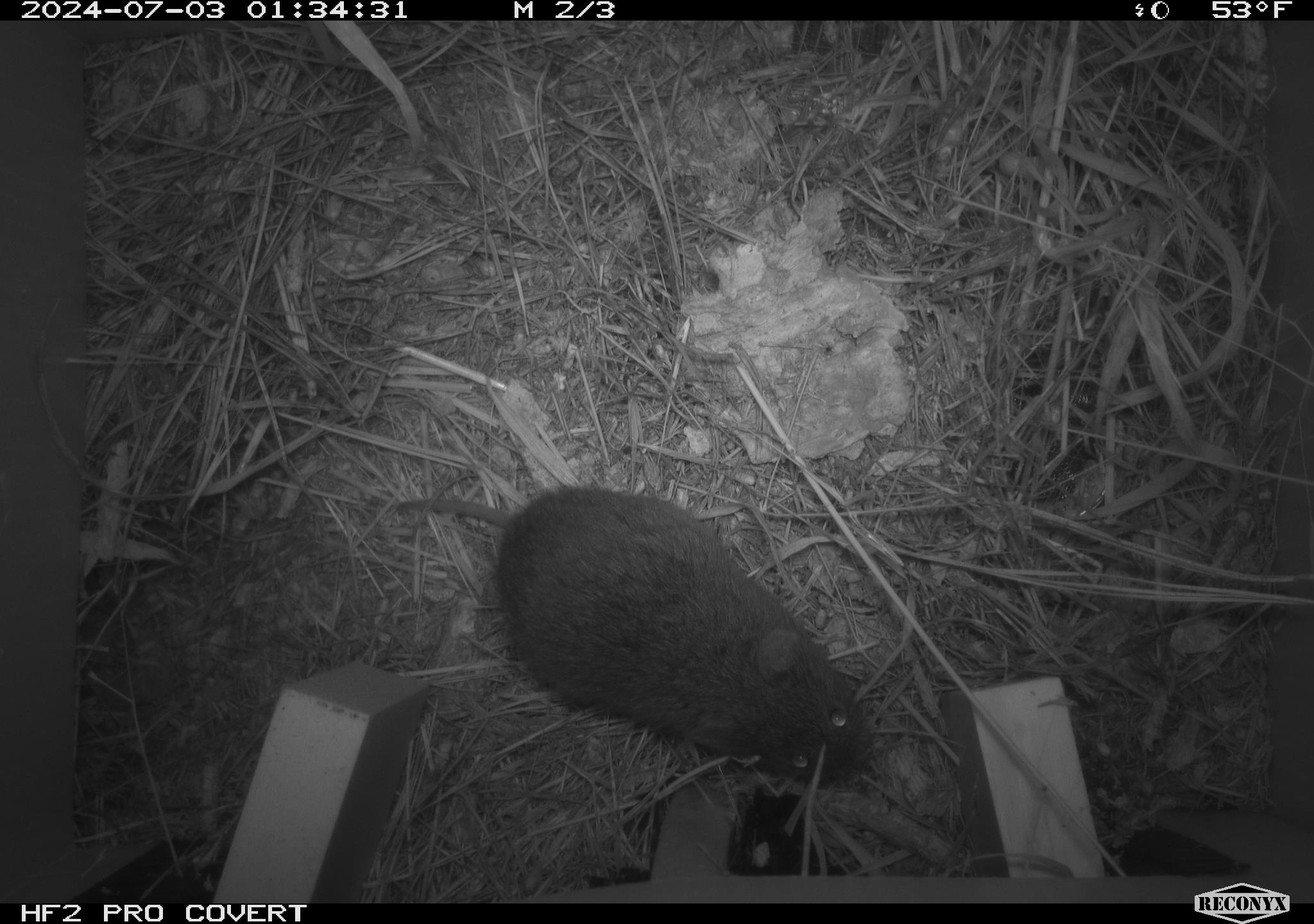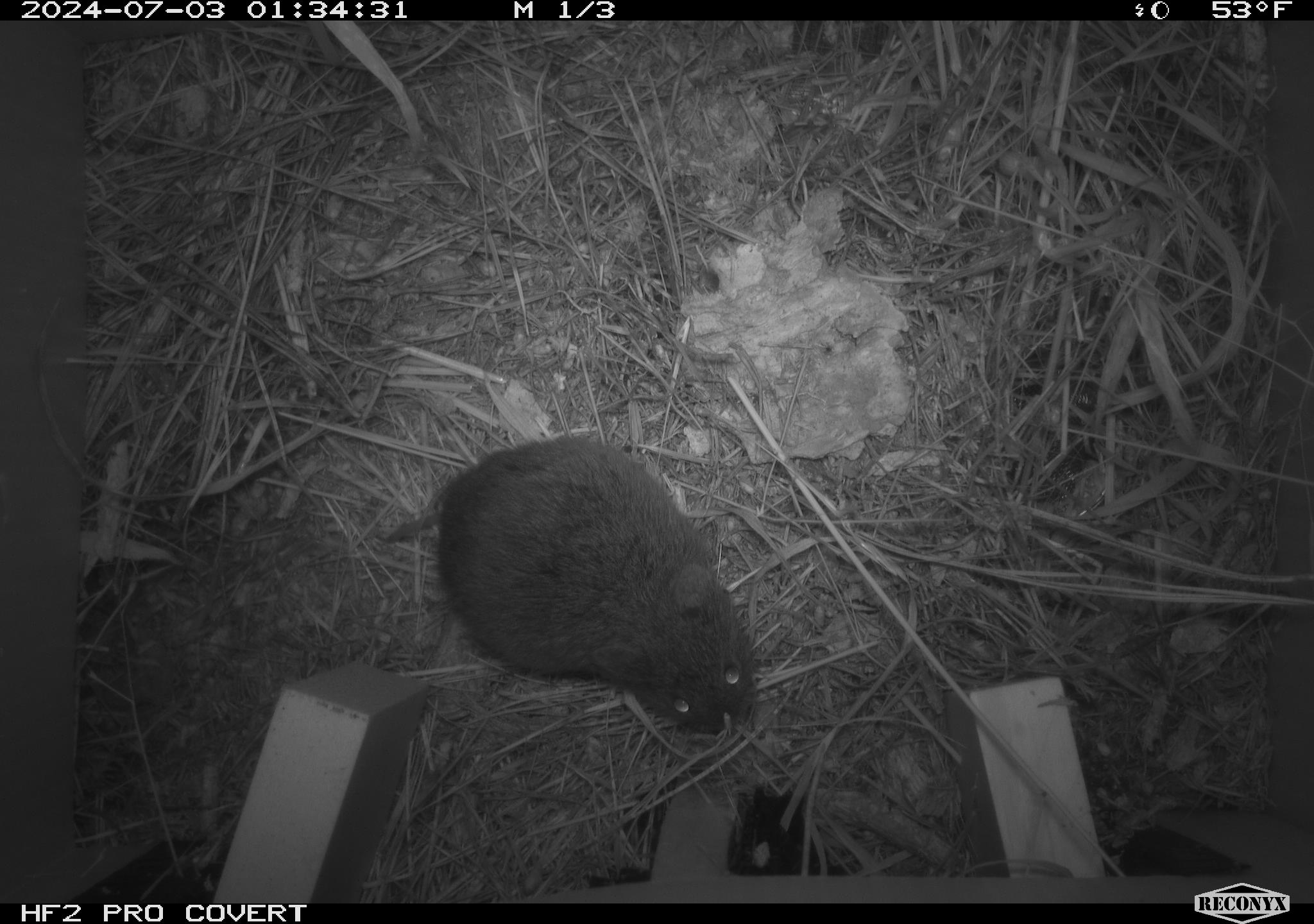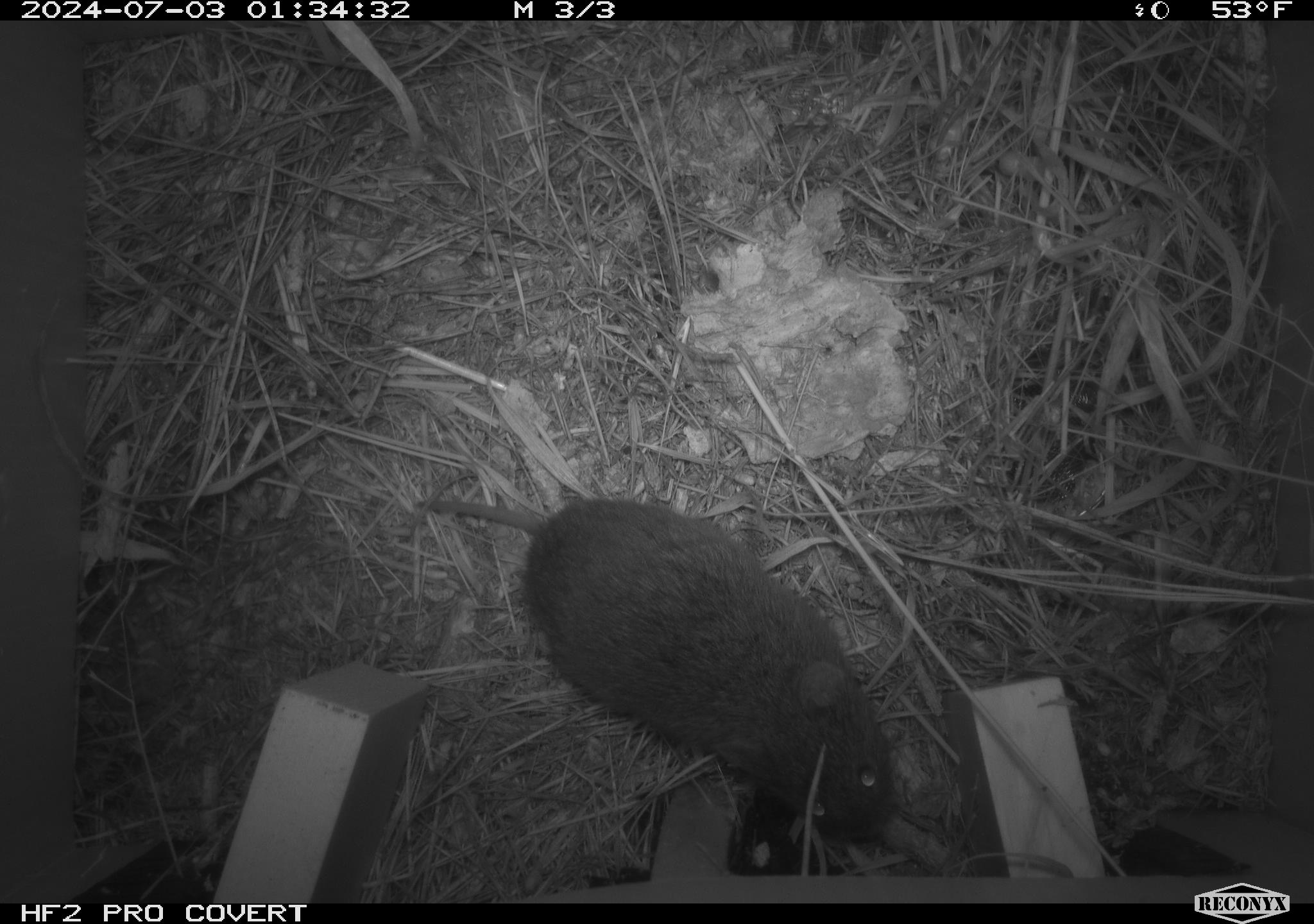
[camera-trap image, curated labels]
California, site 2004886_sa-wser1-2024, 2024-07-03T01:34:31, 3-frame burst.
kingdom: Animalia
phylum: Chordata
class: Mammalia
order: Rodentia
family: Cricetidae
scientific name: Arvicolinae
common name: voles, lemmings, and muskrats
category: arvicolinae subfamily